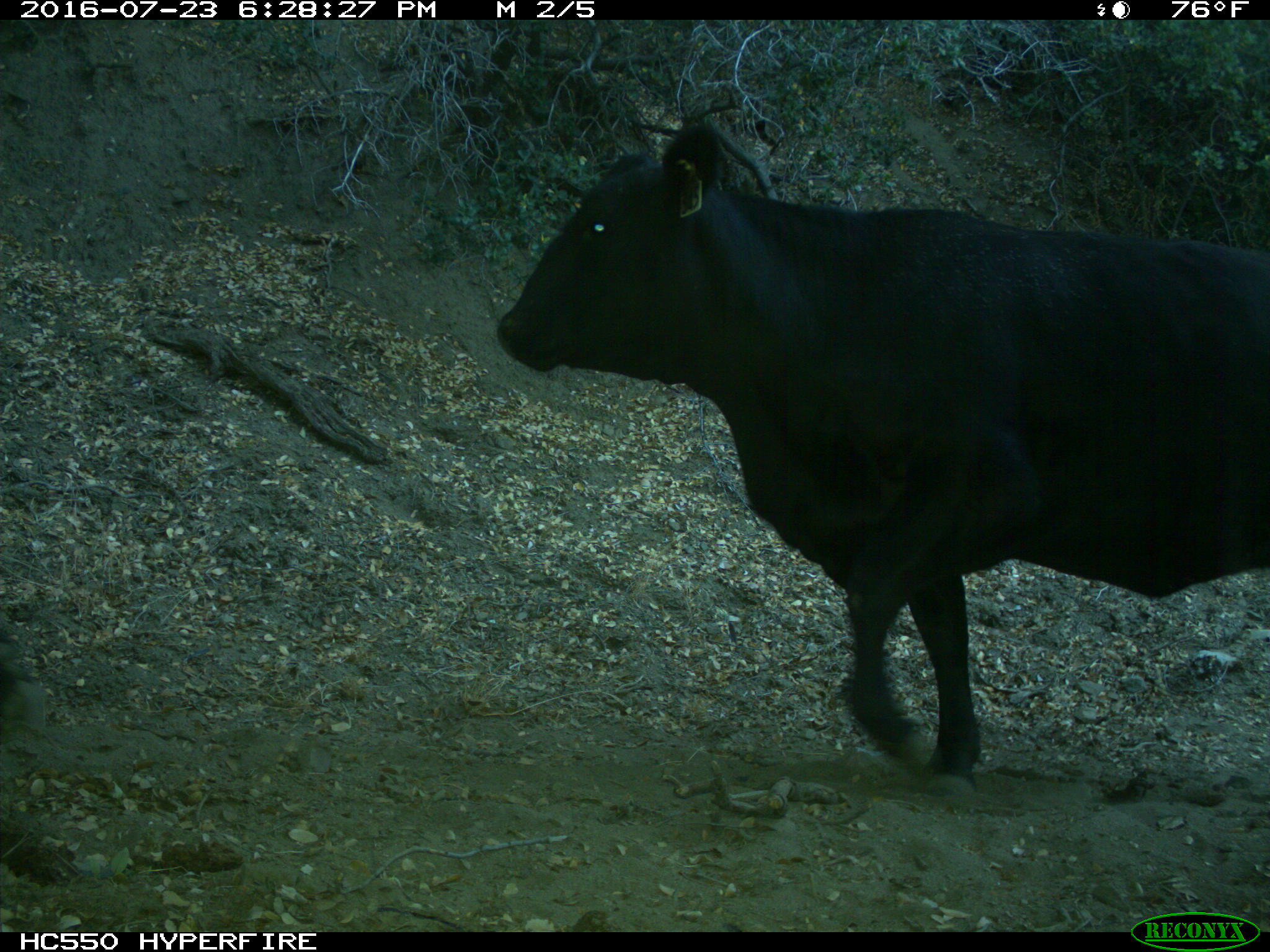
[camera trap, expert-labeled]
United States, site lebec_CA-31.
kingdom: Animalia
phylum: Chordata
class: Mammalia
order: Artiodactyla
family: Bovidae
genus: Bos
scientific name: Bos taurus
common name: domestic cow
Bos taurus (domestic cow).